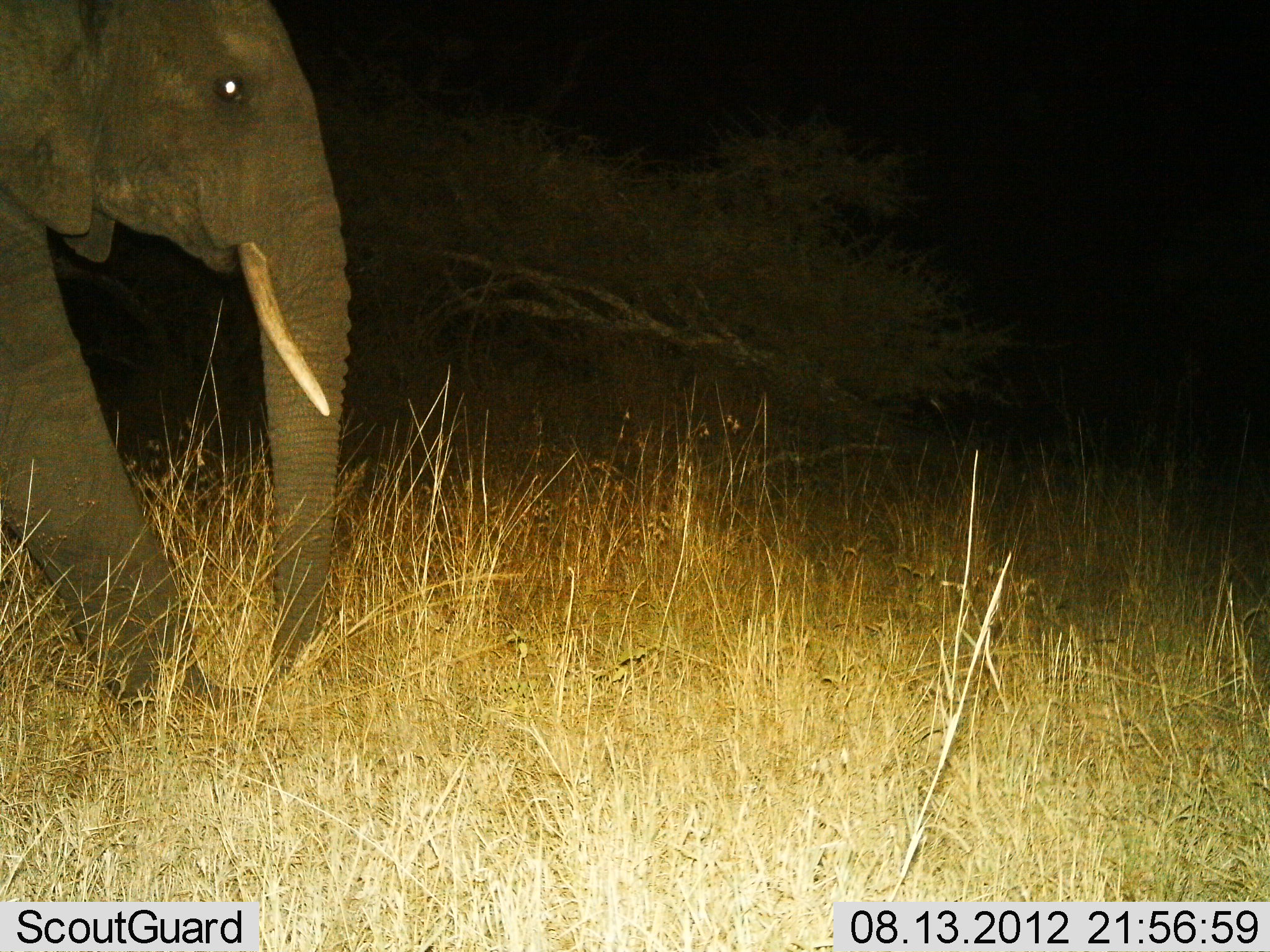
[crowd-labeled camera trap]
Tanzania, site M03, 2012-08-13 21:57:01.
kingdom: Animalia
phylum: Chordata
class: Mammalia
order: Proboscidea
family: Elephantidae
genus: Loxodonta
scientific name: Loxodonta africana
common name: african bush elephant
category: elephant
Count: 1.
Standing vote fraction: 10%.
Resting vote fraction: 0%.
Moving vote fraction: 90%.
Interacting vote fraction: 0%.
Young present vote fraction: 0%.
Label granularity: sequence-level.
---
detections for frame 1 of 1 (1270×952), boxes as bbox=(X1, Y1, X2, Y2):
animal: bbox=(1, 0, 354, 742)